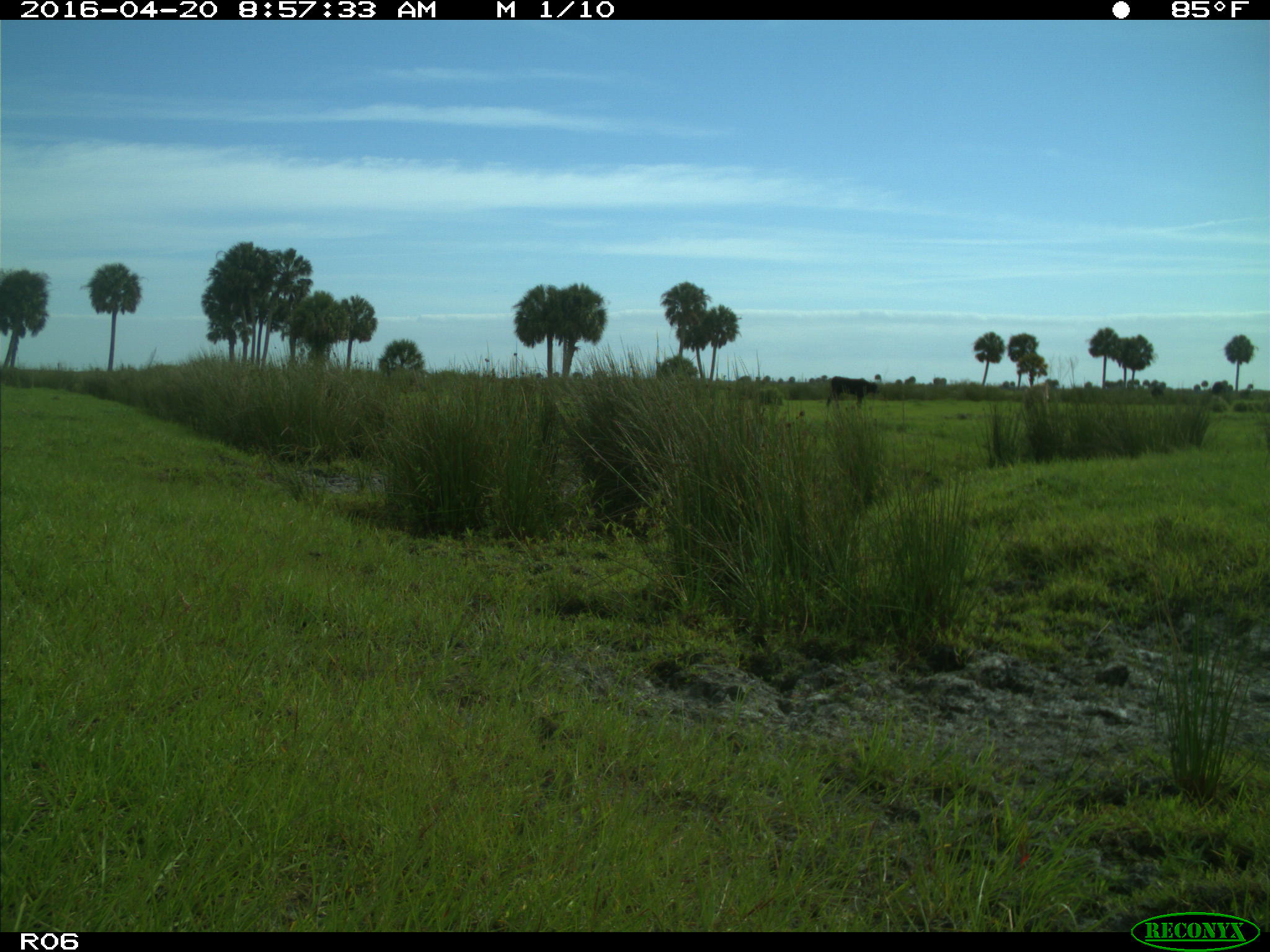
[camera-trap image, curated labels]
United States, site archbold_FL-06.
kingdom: Animalia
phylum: Chordata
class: Mammalia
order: Artiodactyla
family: Bovidae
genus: Bos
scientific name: Bos taurus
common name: domestic cow